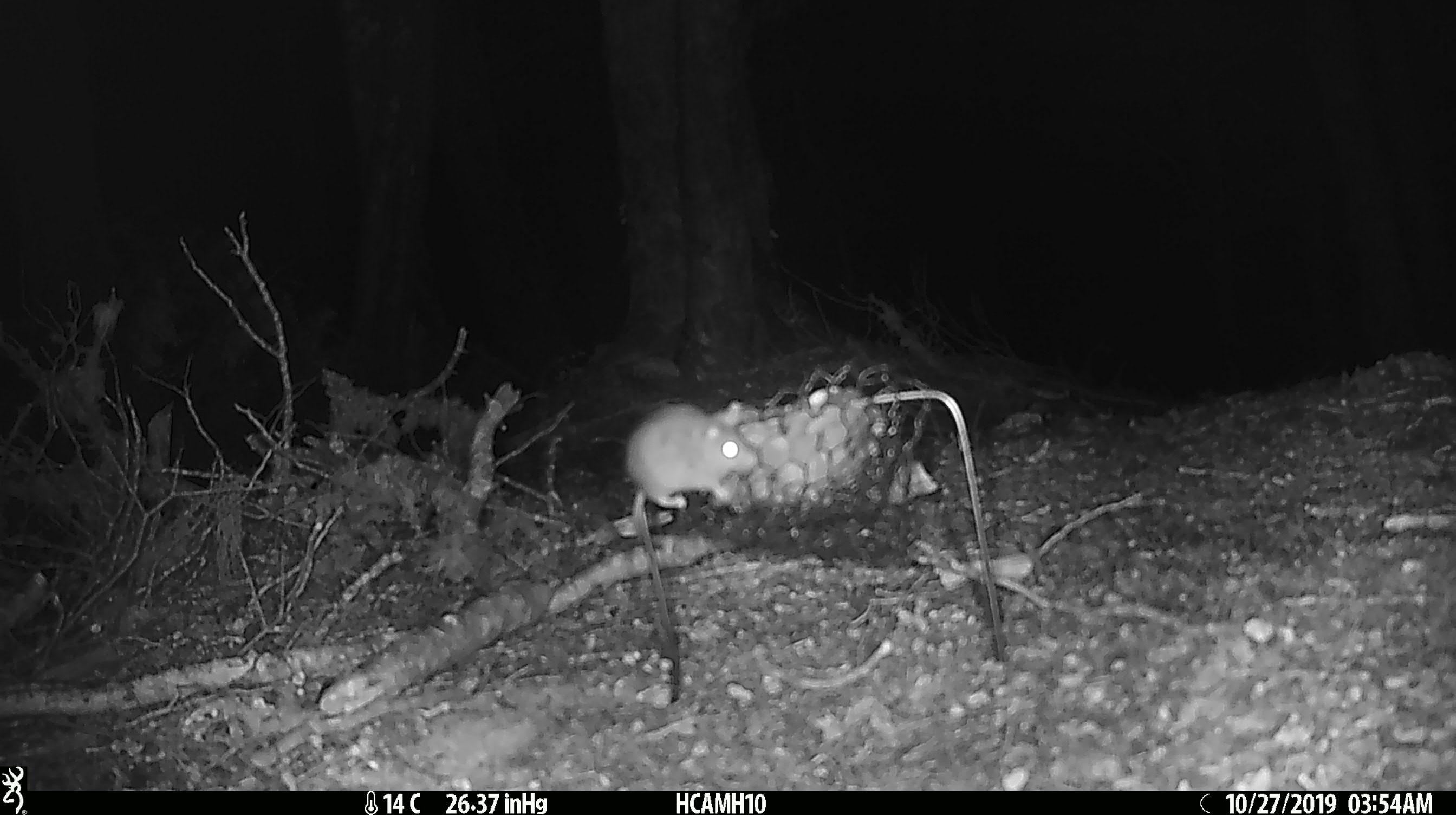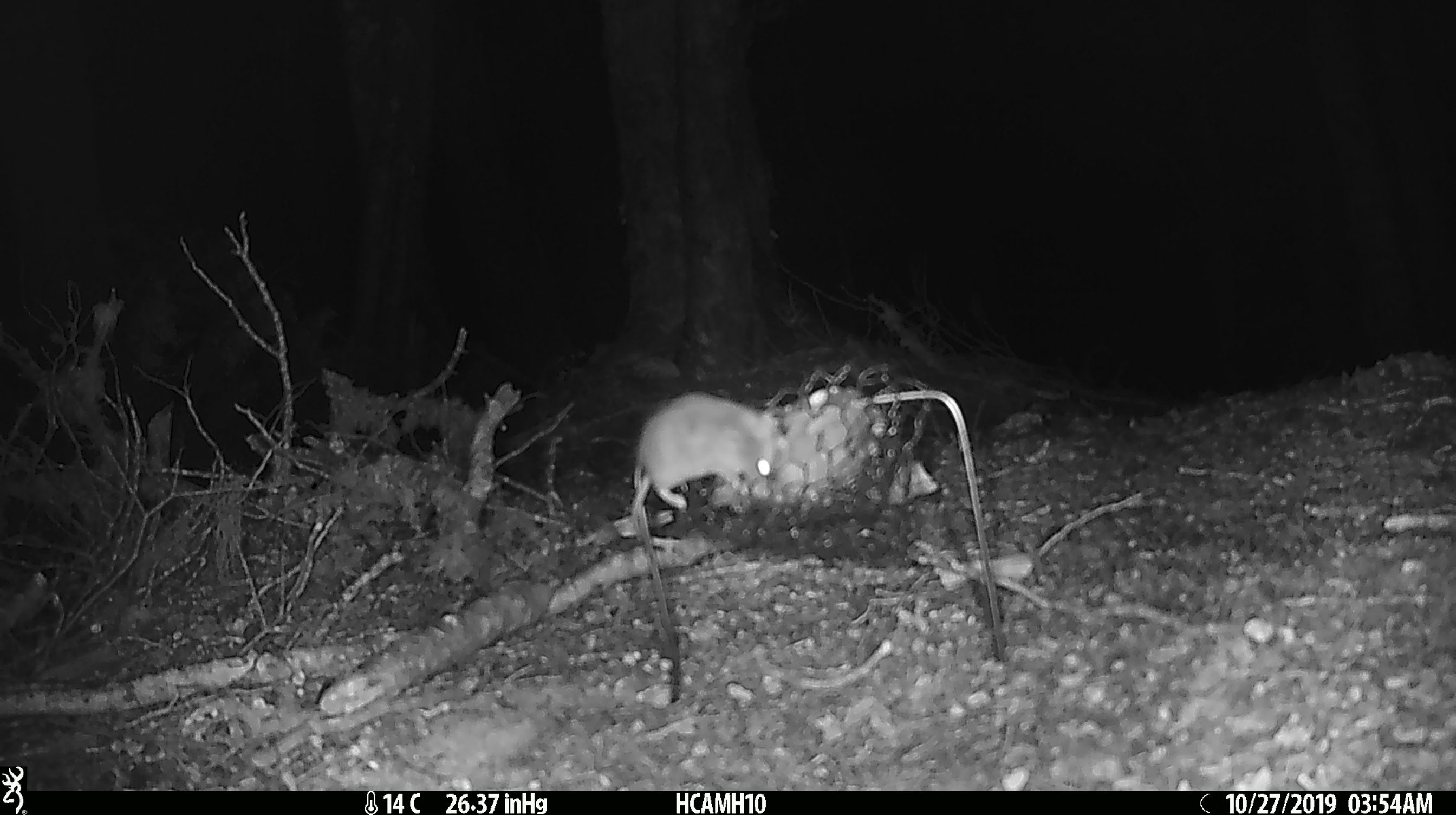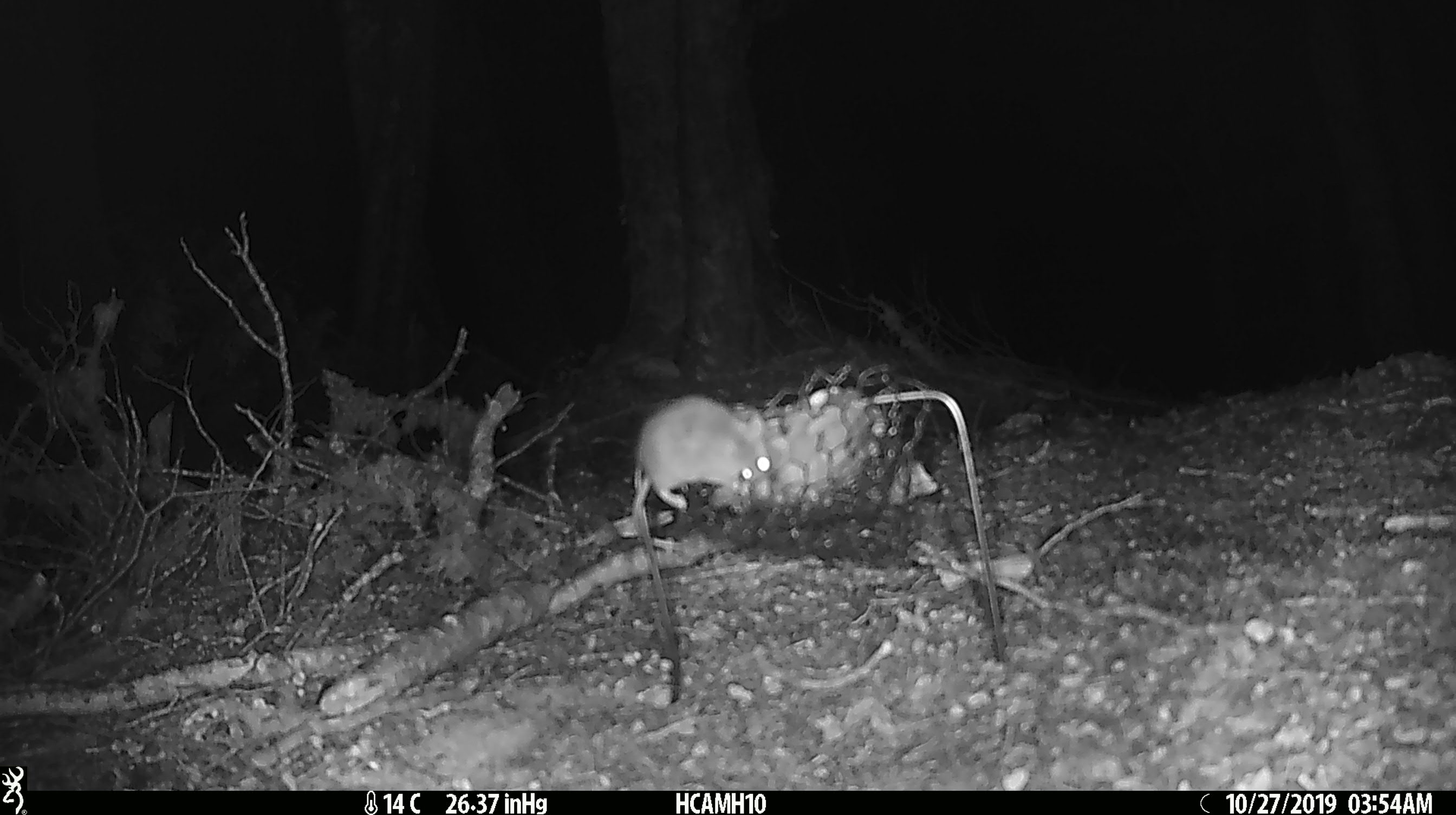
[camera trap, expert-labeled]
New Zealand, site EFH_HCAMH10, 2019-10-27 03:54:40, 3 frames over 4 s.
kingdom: Animalia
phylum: Chordata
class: Mammalia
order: Rodentia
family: Muridae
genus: Mus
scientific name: Mus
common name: mouse